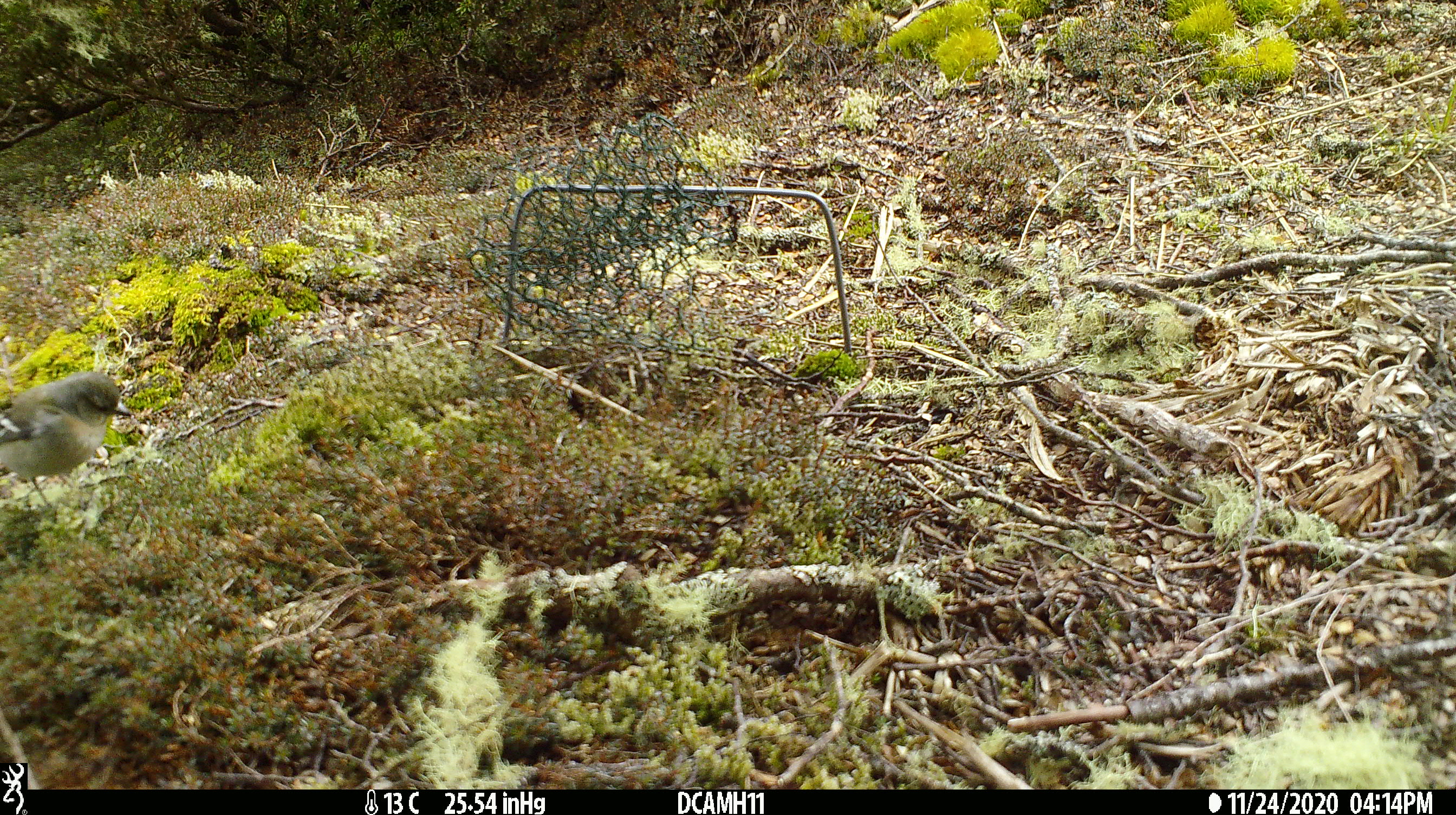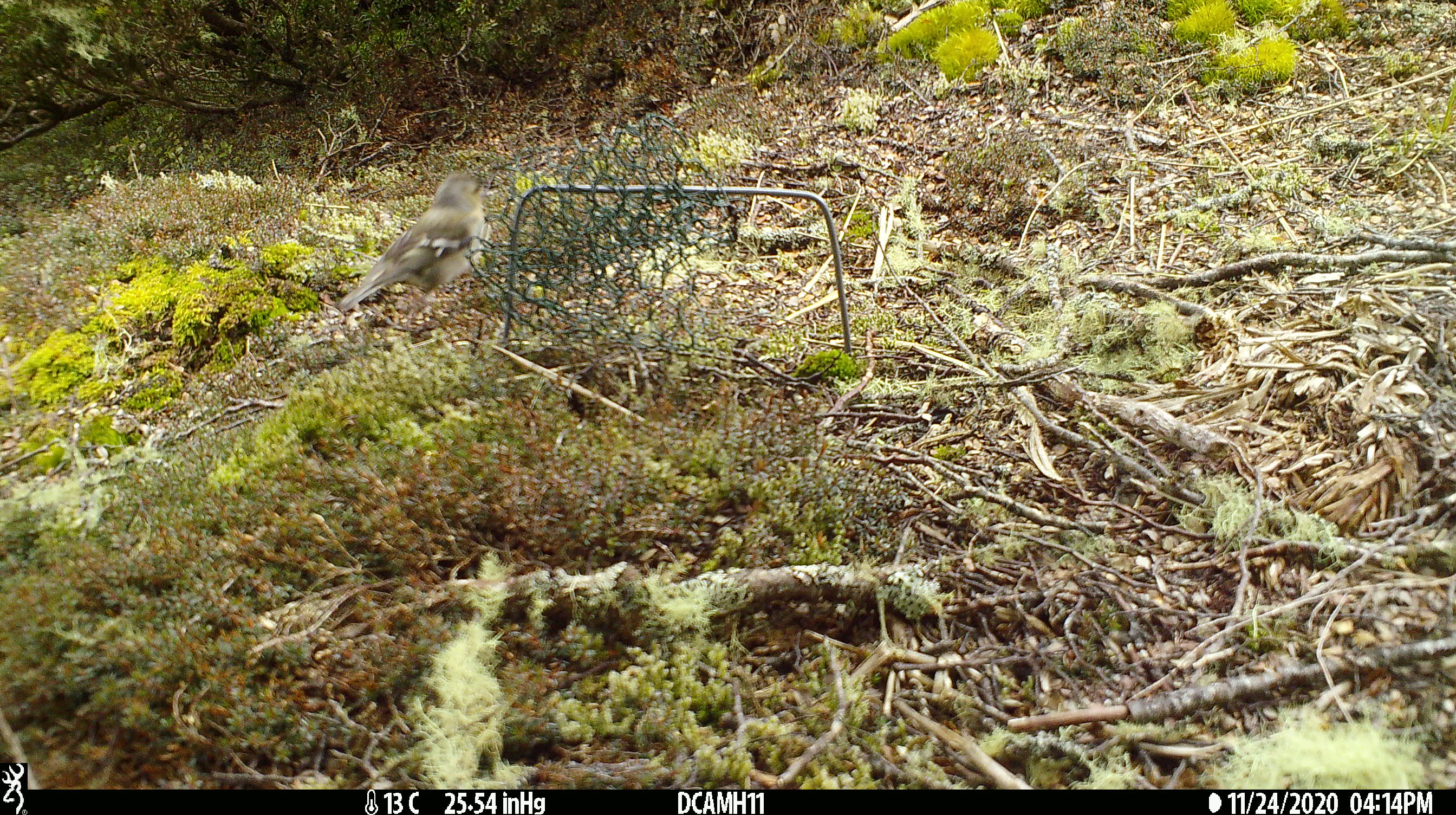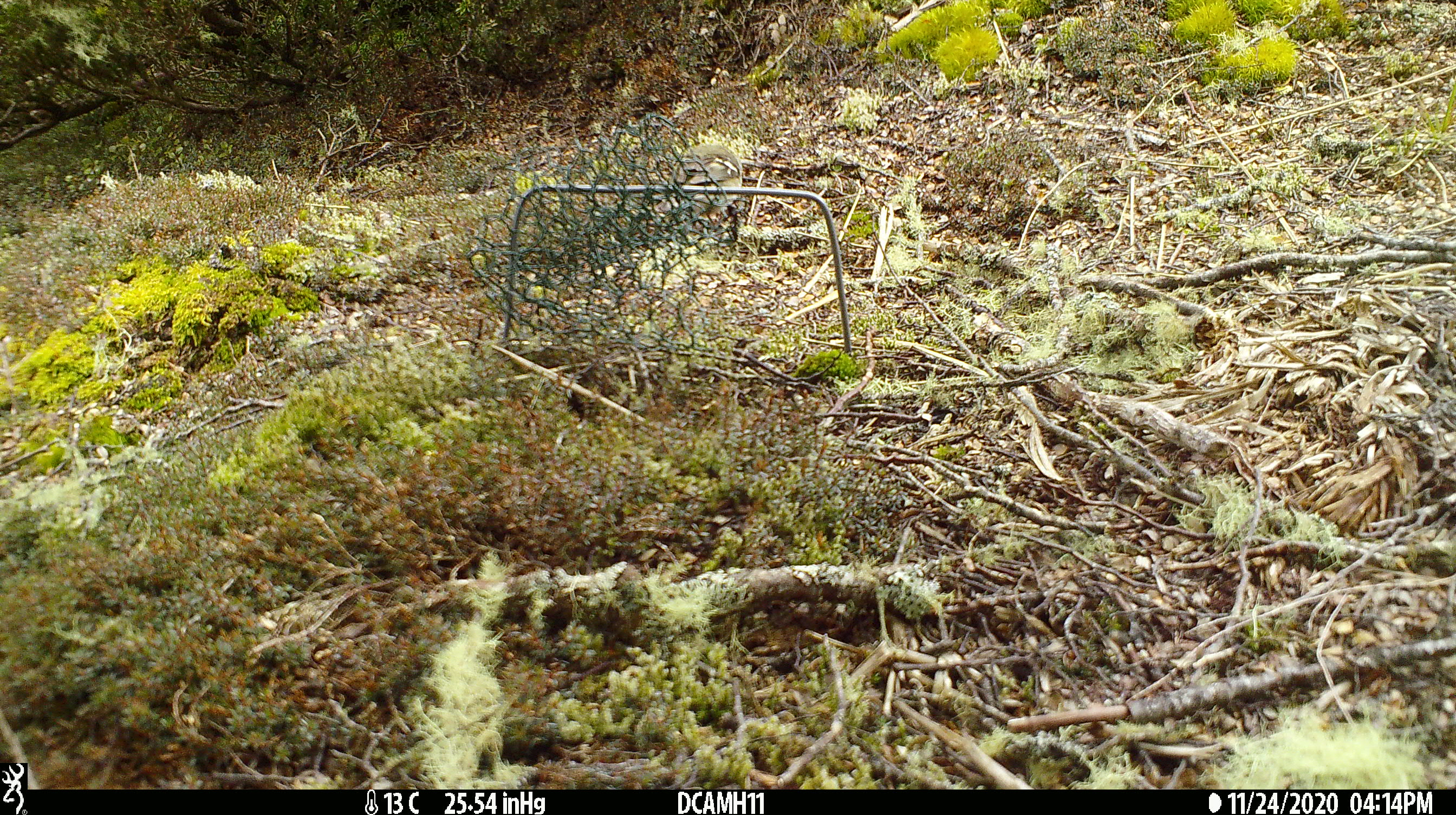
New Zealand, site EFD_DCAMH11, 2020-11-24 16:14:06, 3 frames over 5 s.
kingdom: Animalia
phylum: Chordata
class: Aves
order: Passeriformes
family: Fringillidae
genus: Fringilla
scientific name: Fringilla coelebs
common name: common chaffinch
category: chaffinch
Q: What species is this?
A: Chaffinch (common chaffinch) (Fringilla coelebs).